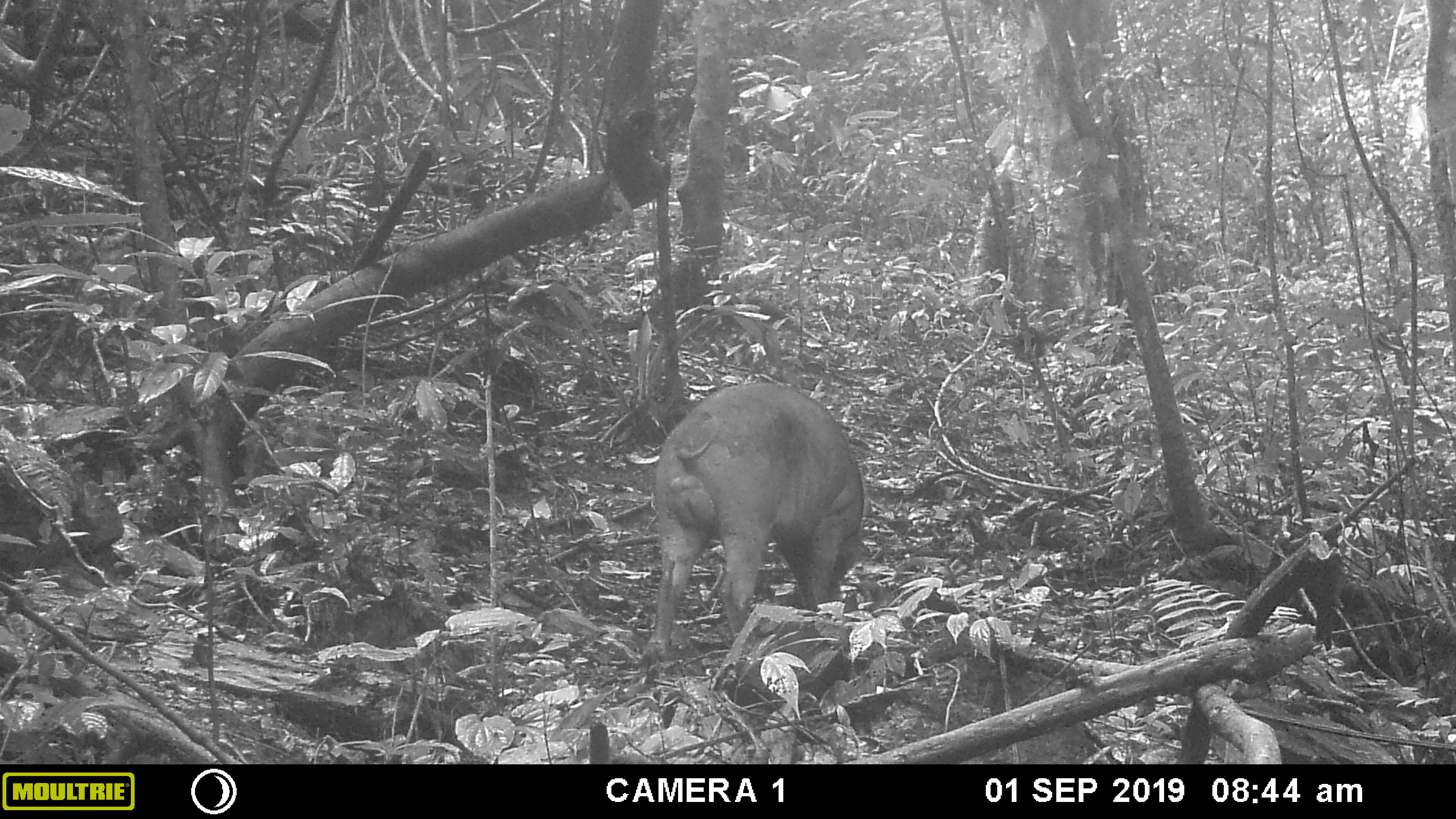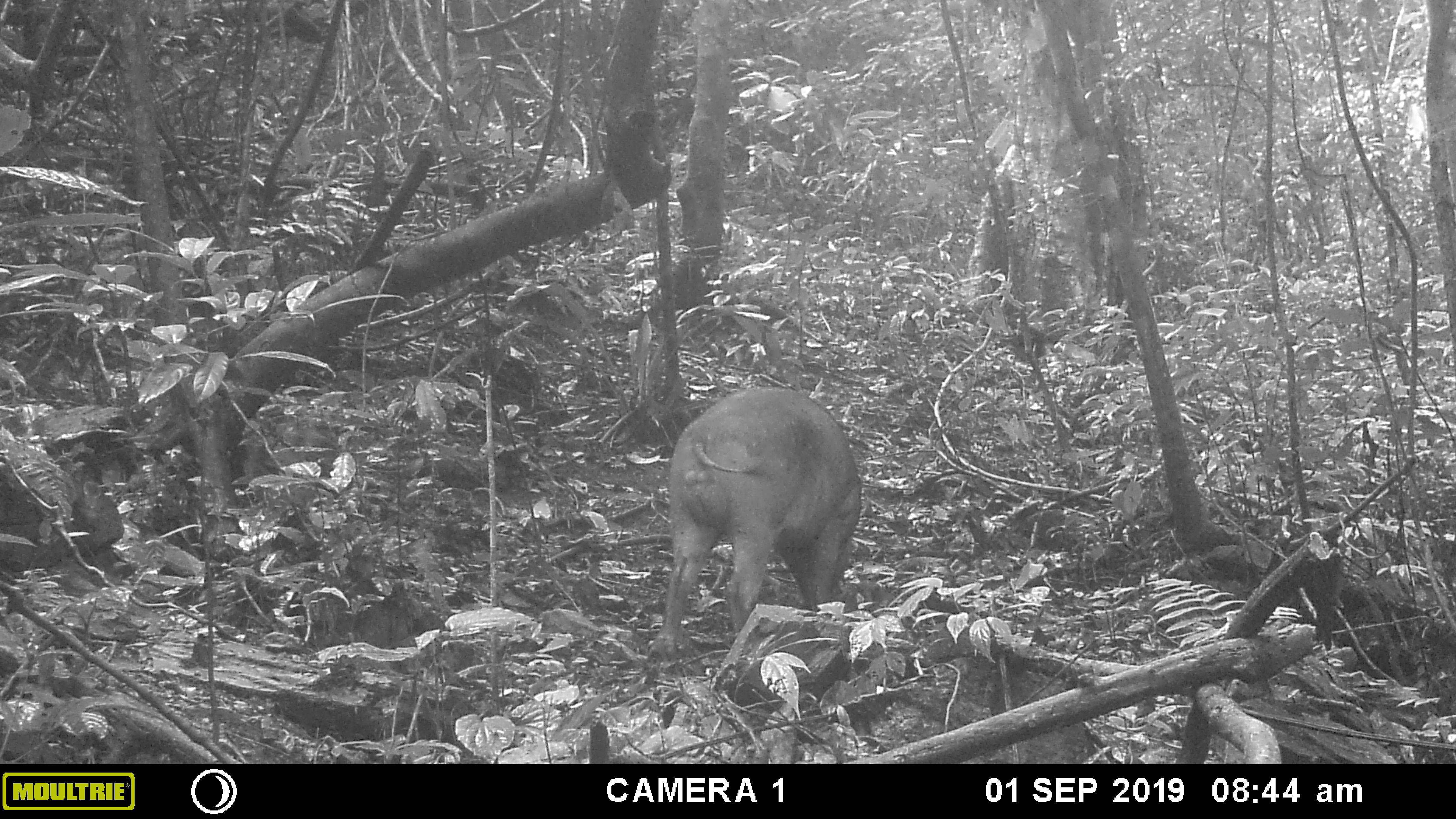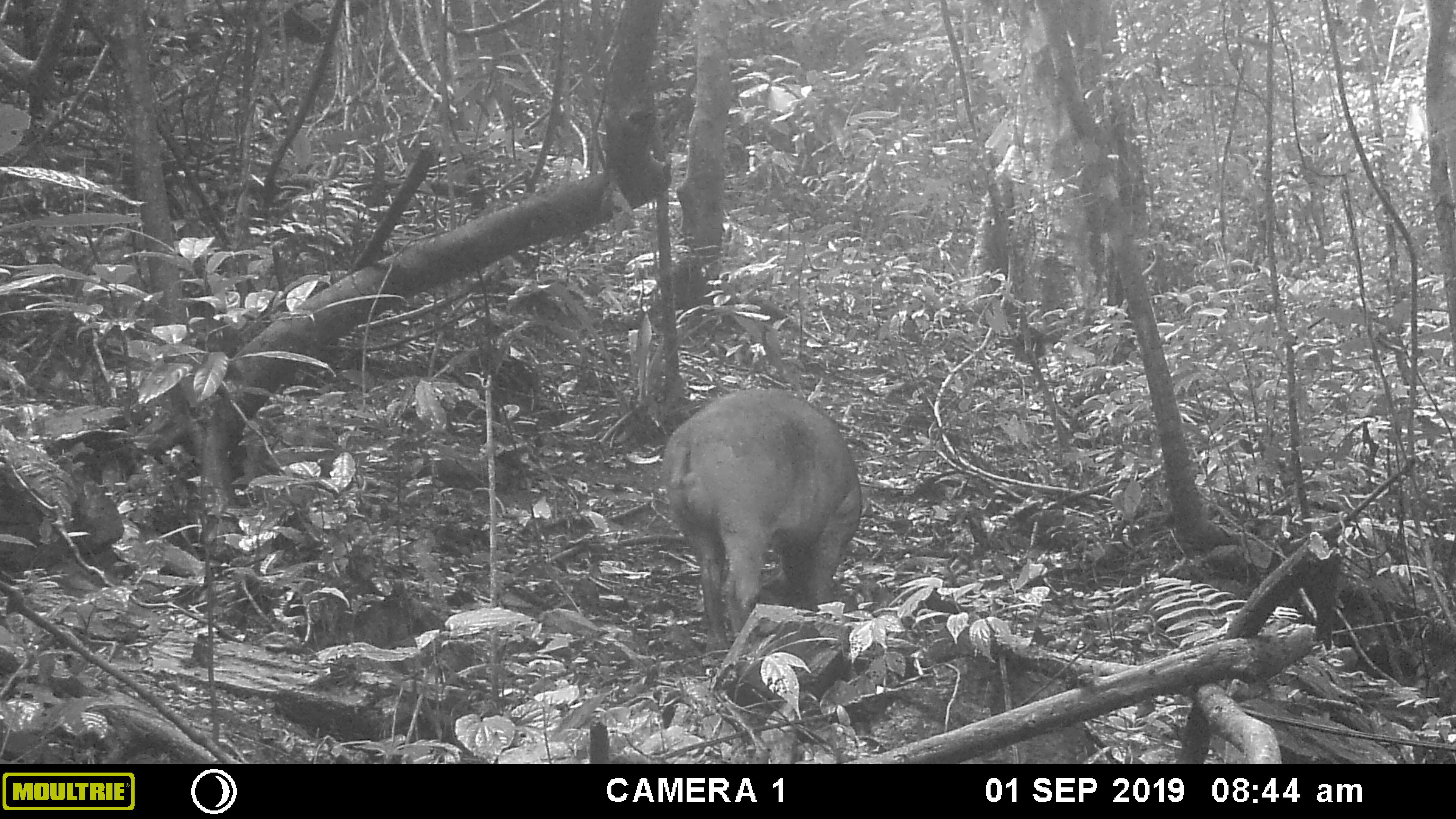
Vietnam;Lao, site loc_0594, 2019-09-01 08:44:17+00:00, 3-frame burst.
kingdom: Animalia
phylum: Chordata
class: Mammalia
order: Artiodactyla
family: Suidae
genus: Sus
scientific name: Sus scrofa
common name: eurasian wild pig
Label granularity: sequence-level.